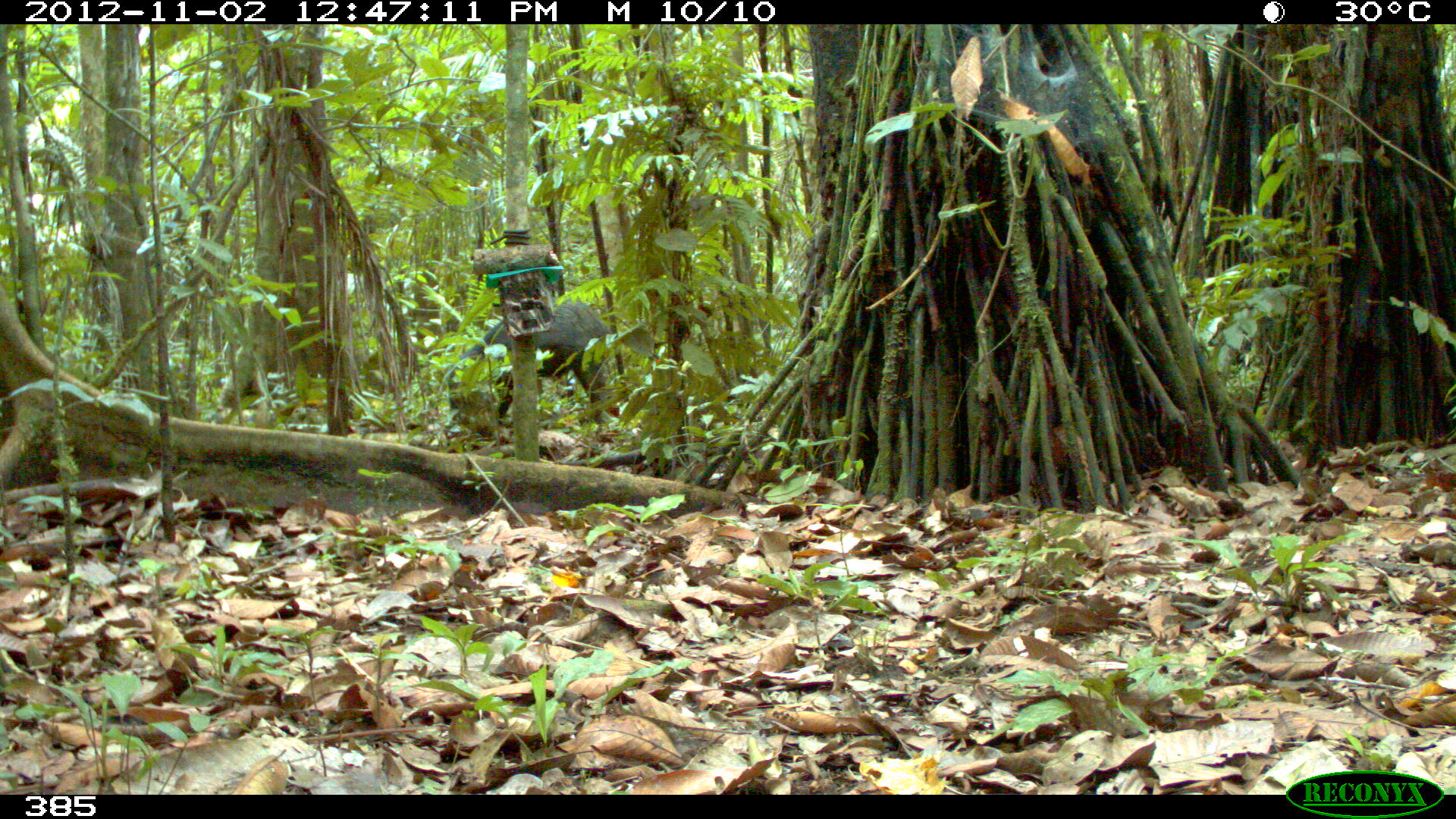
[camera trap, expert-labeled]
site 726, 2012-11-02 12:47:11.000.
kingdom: Animalia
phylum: Chordata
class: Mammalia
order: Artiodactyla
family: Tayassuidae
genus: Tayassu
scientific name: Tayassu pecari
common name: white-lipped peccary